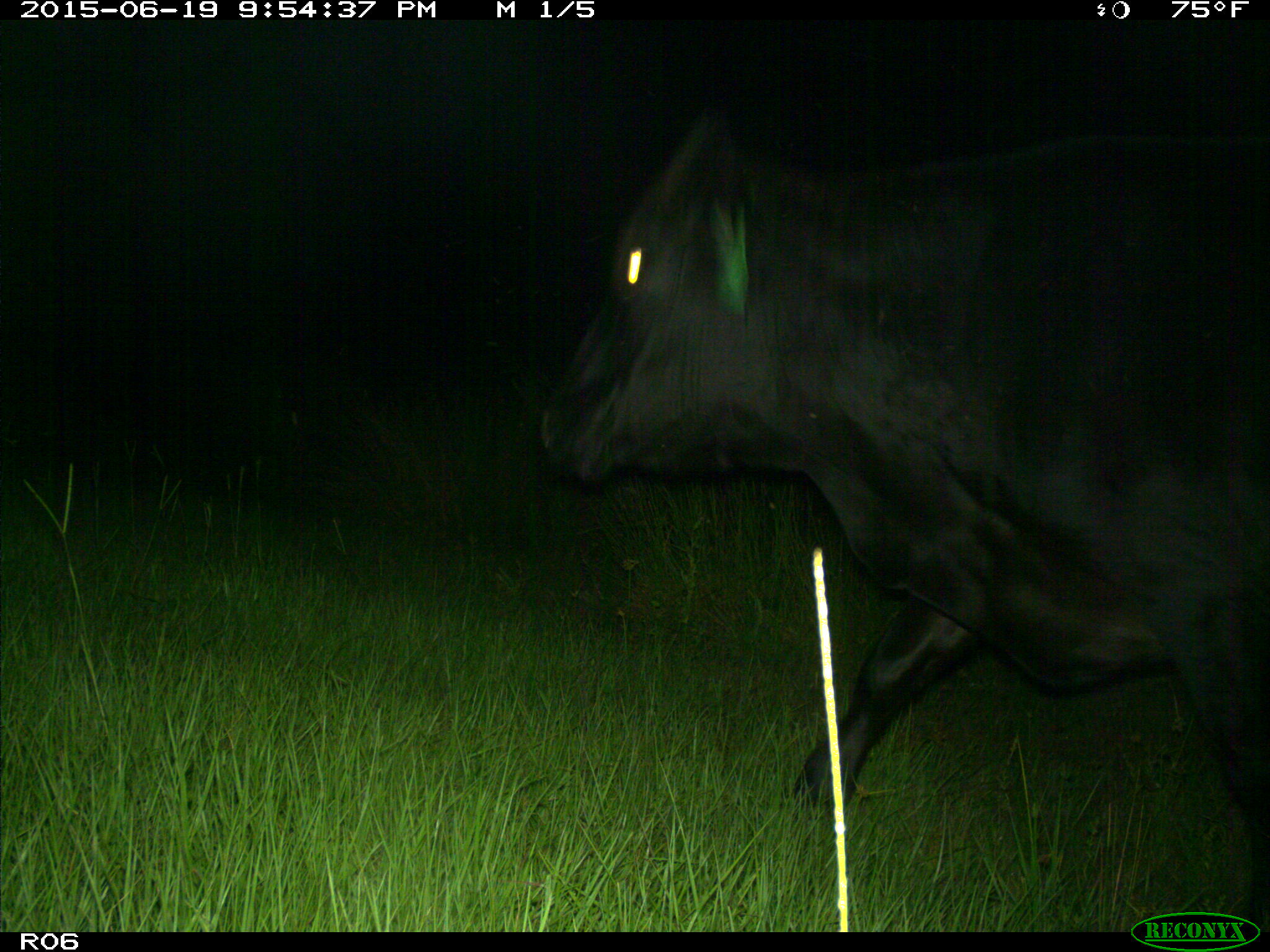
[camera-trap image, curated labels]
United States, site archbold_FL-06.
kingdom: Animalia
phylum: Chordata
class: Mammalia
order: Artiodactyla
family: Bovidae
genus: Bos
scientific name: Bos taurus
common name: domestic cow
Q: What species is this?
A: Bos taurus (domestic cow).